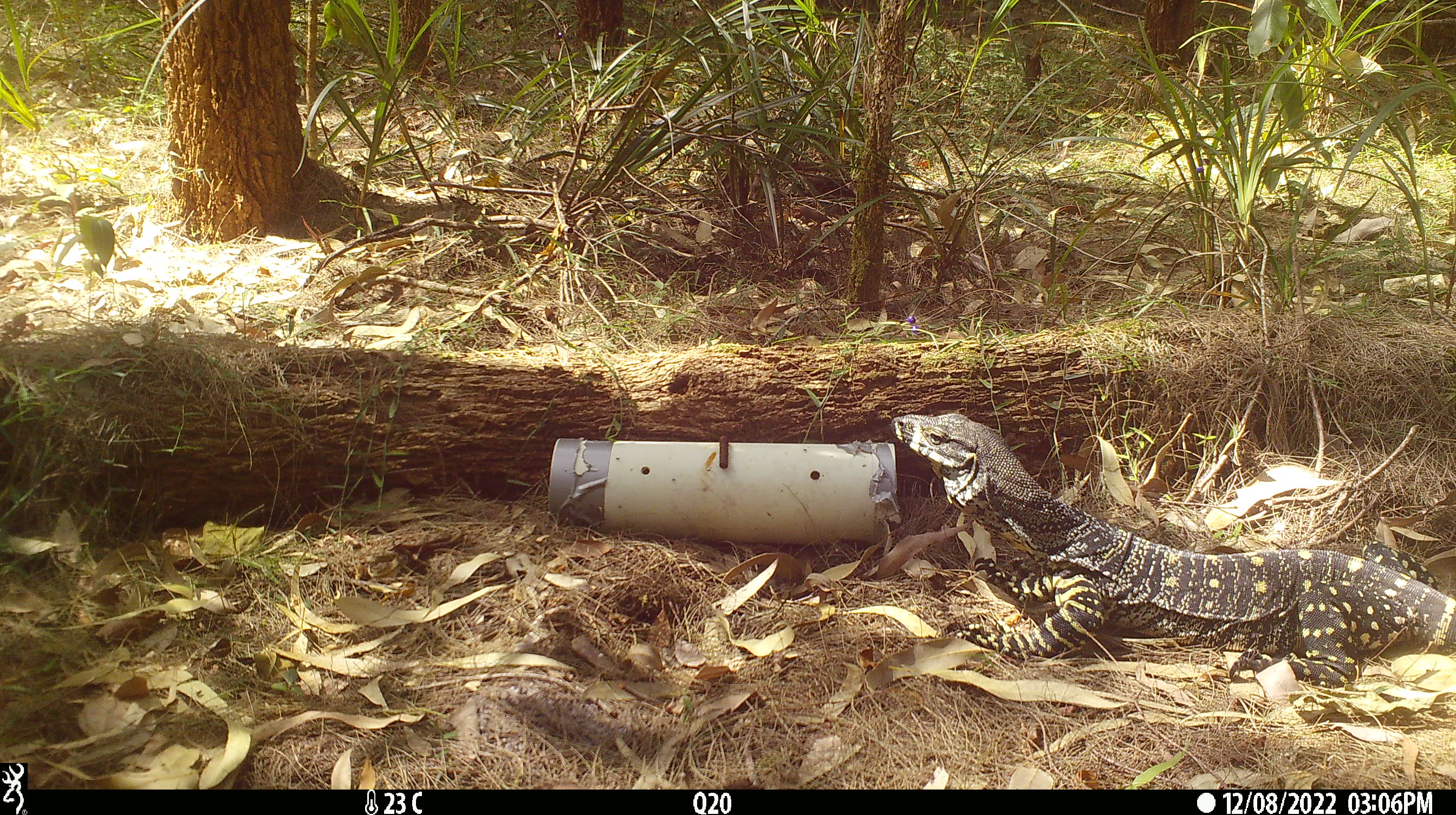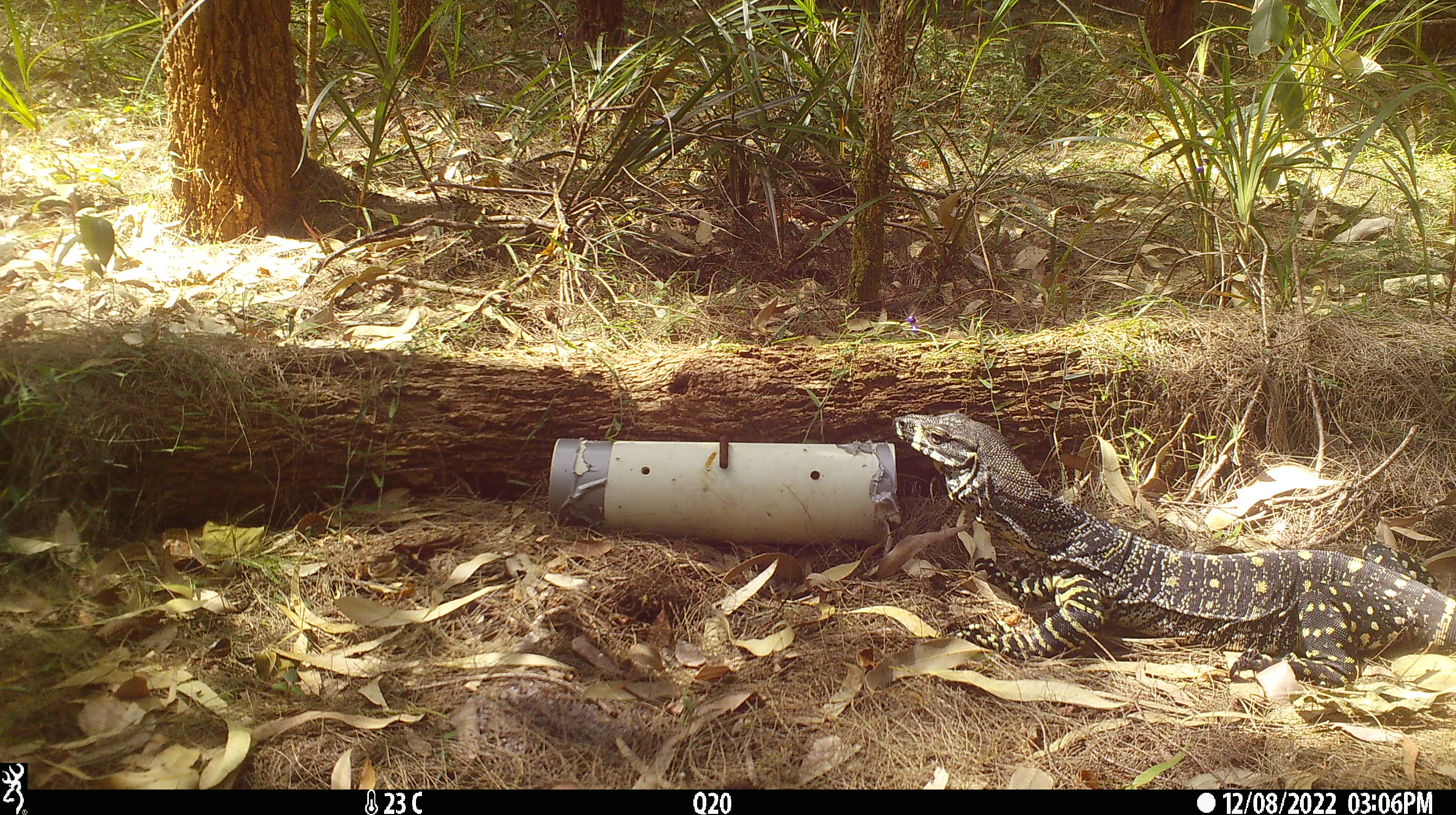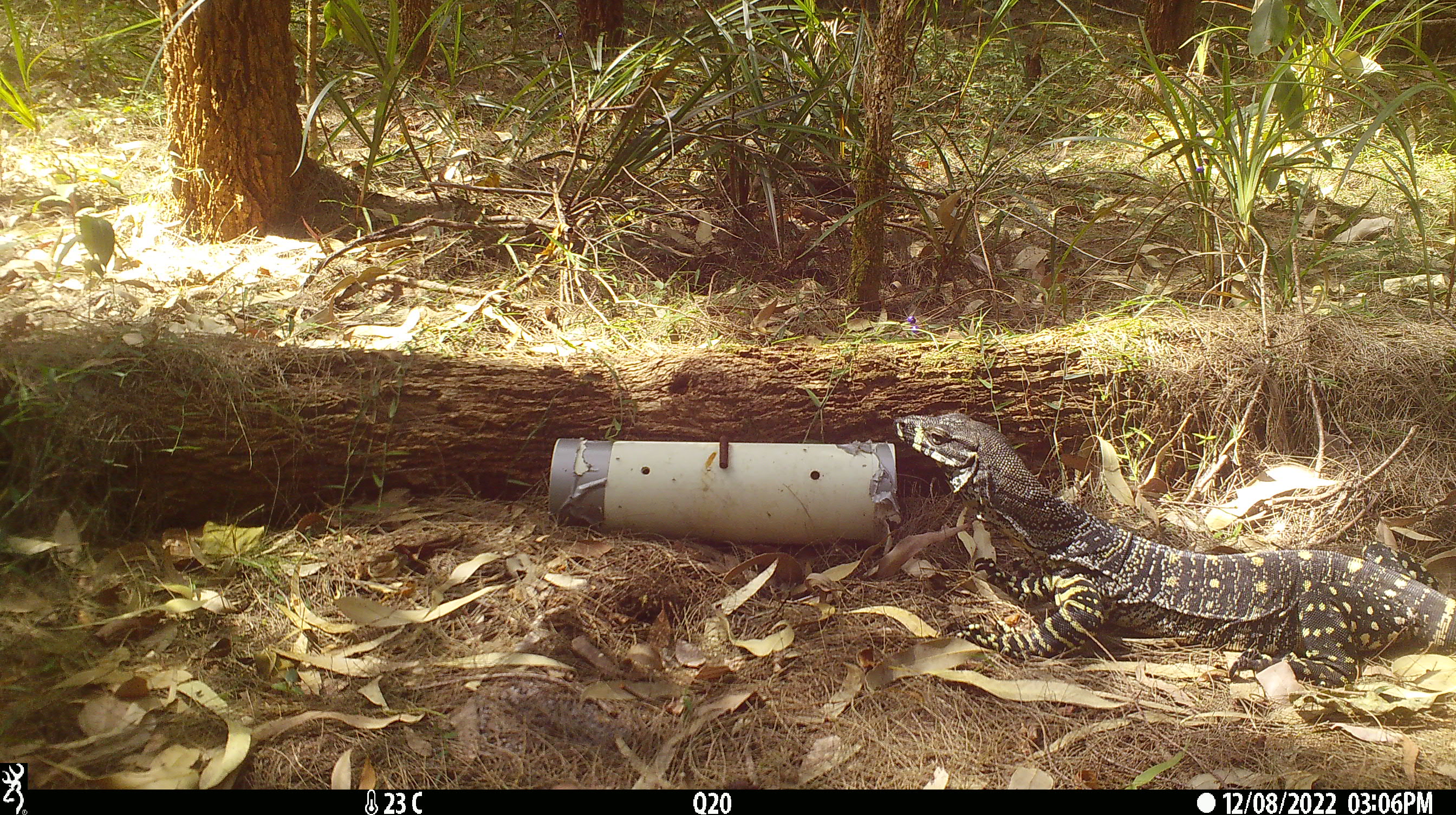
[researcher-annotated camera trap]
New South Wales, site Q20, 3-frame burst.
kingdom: Animalia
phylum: Chordata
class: Reptilia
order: Squamata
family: Varanidae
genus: Varanus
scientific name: Varanus varius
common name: lace monitor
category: goanna